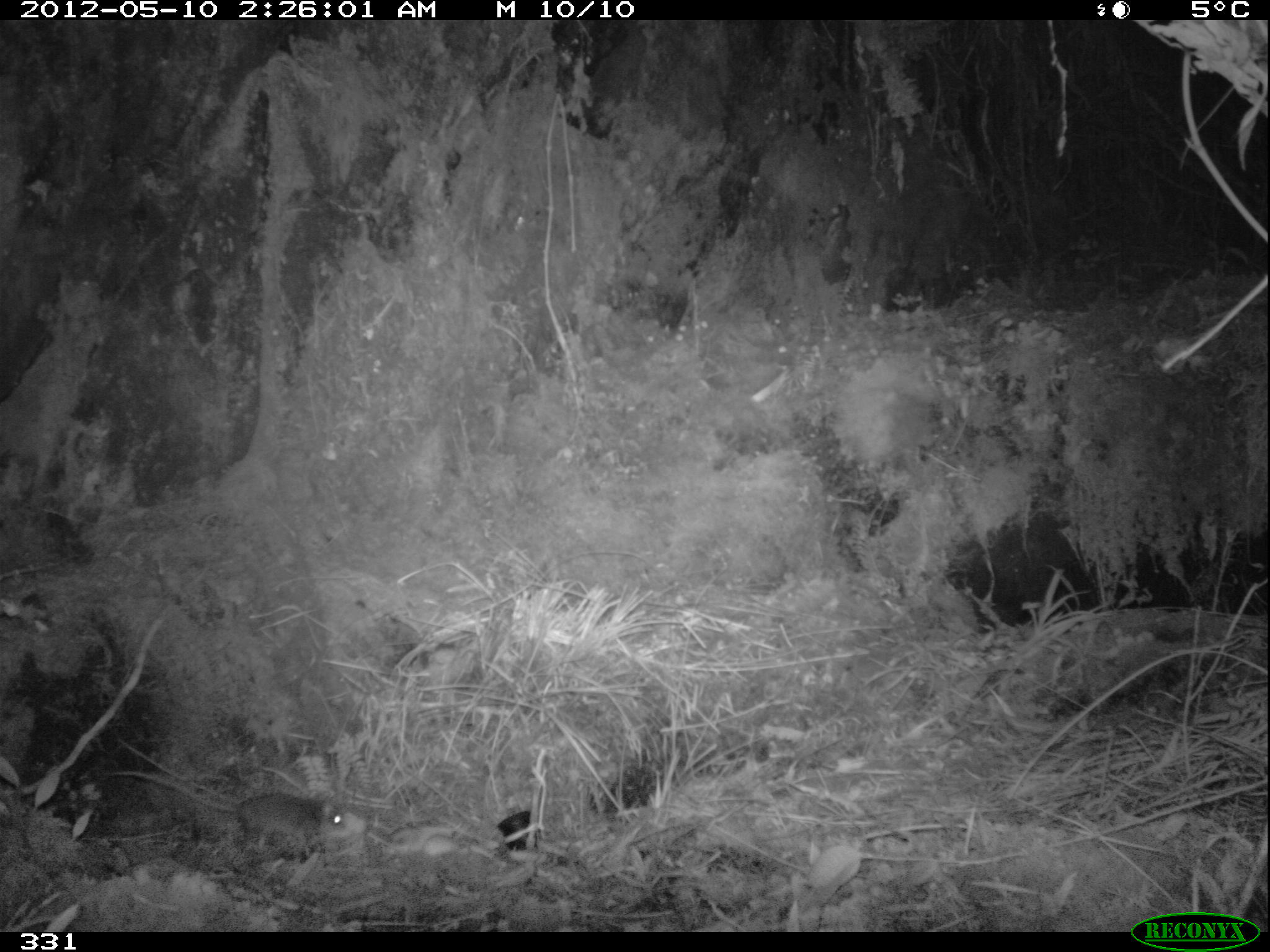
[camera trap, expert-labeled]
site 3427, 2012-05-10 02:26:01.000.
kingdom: Animalia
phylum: Chordata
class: Mammalia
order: Rodentia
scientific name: Rodentia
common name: rodents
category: unknown rodent